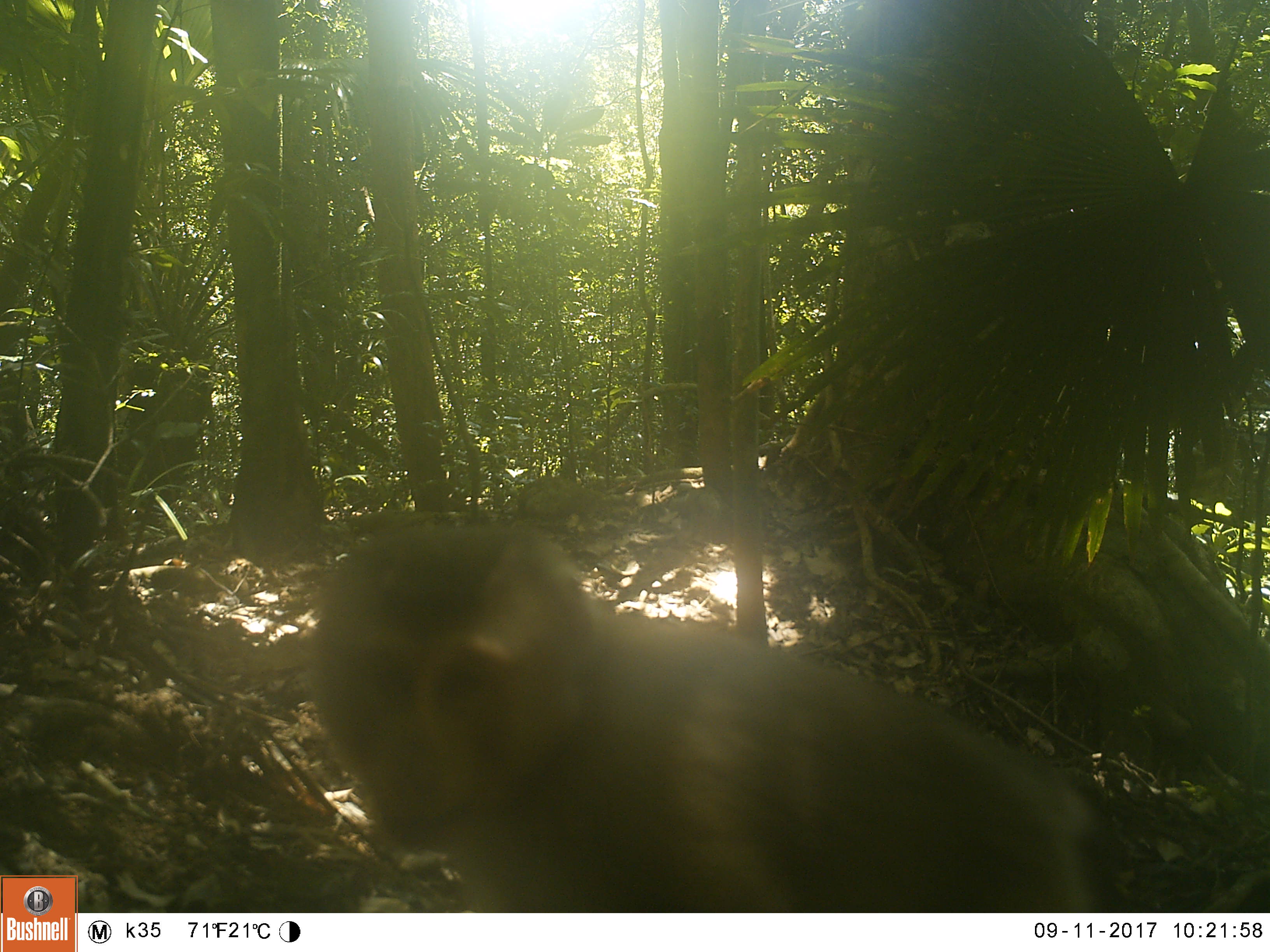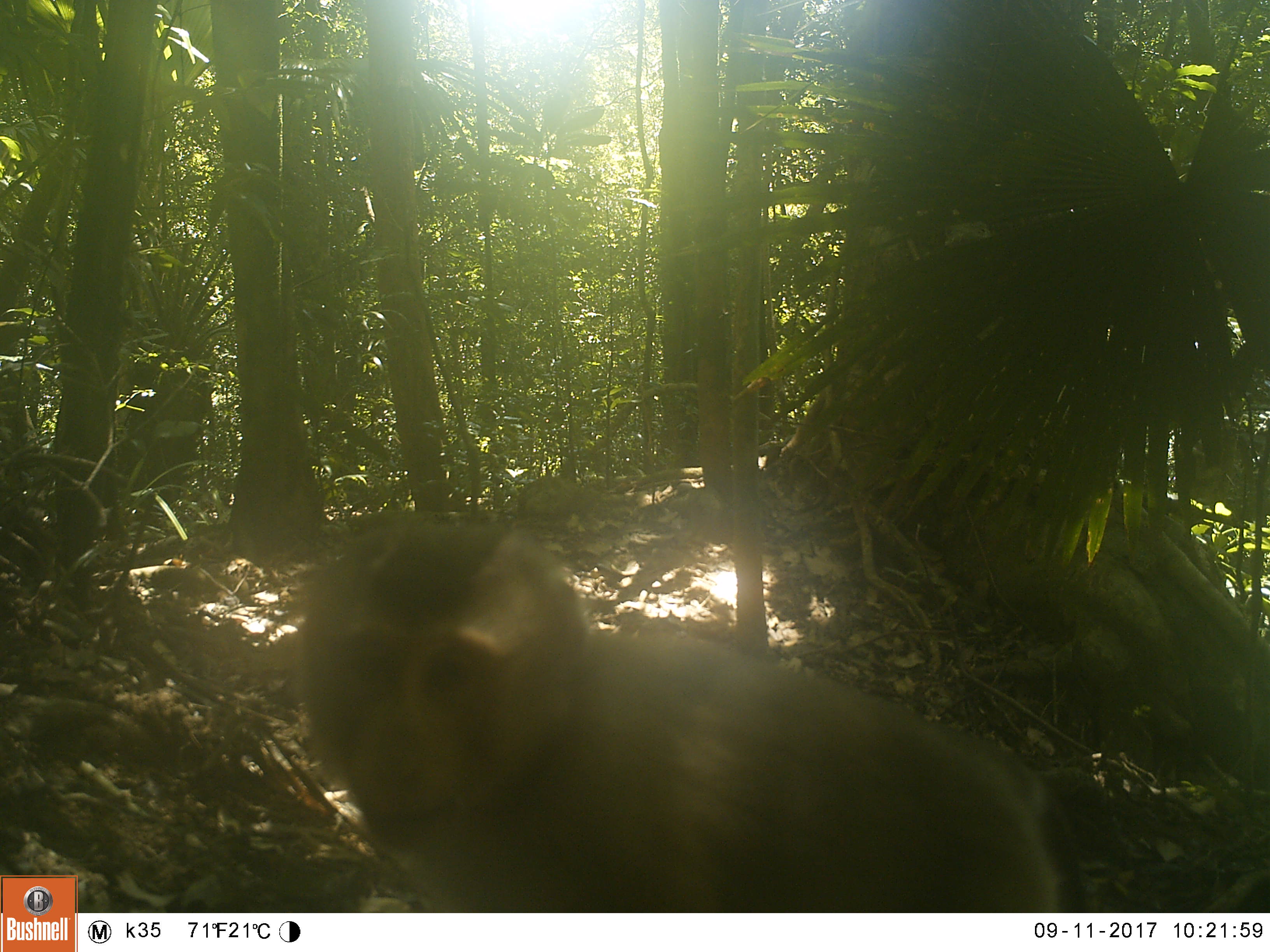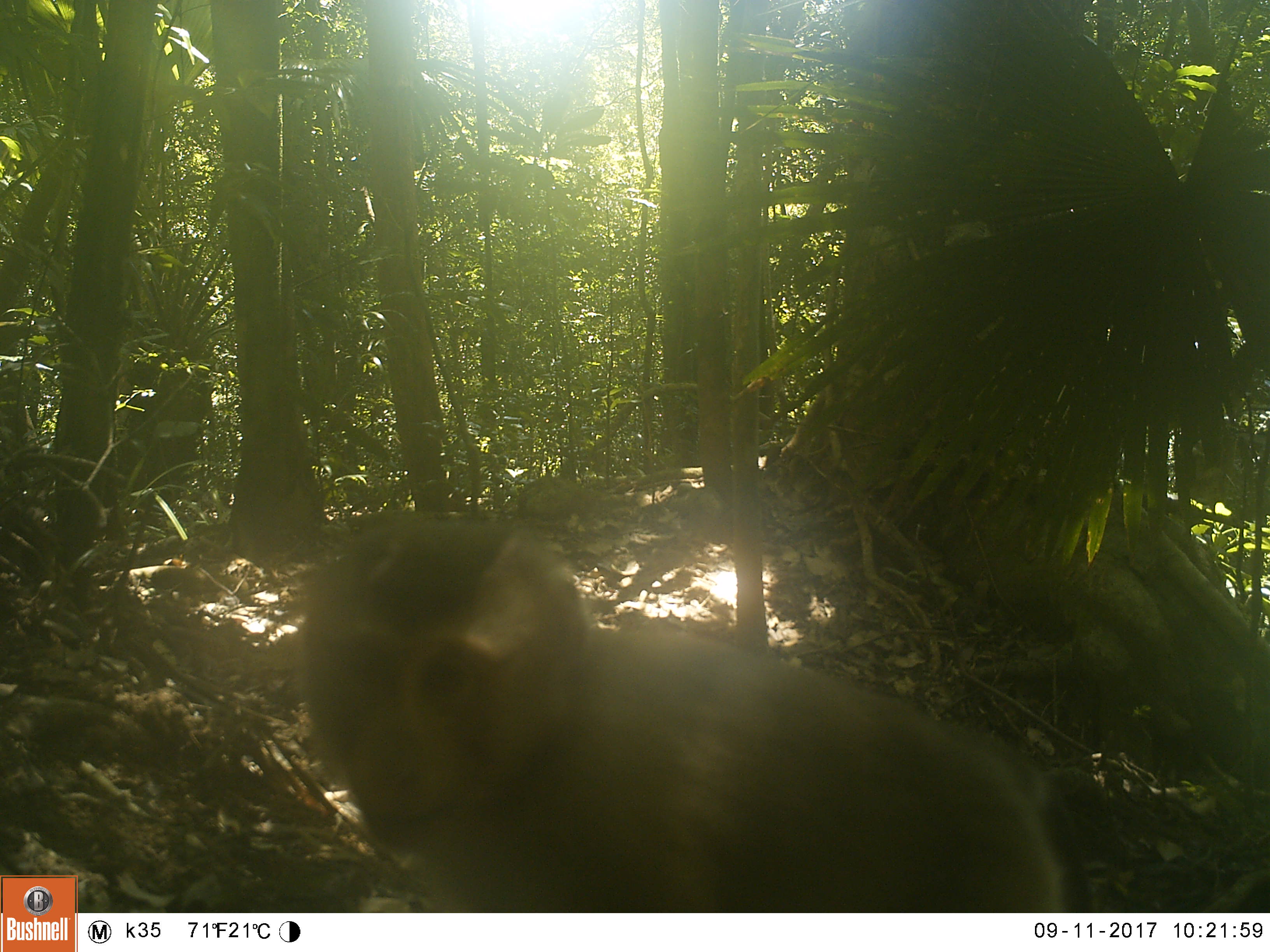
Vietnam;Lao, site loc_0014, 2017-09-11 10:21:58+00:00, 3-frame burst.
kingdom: Animalia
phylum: Chordata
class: Mammalia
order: Primates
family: Cercopithecidae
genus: Macaca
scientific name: Macaca nemestrina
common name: pig-tailed macaque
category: pig tailed macaque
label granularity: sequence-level